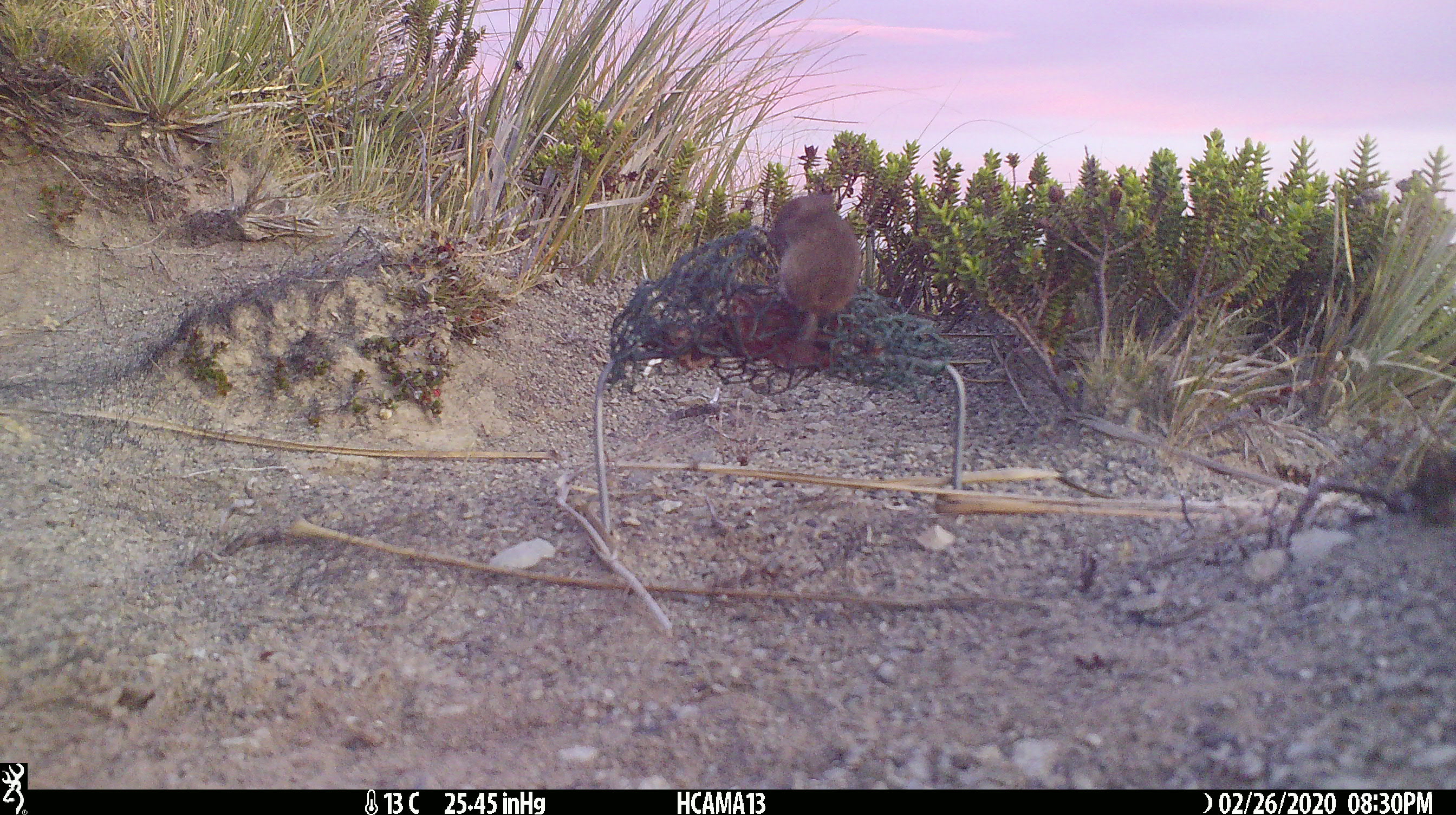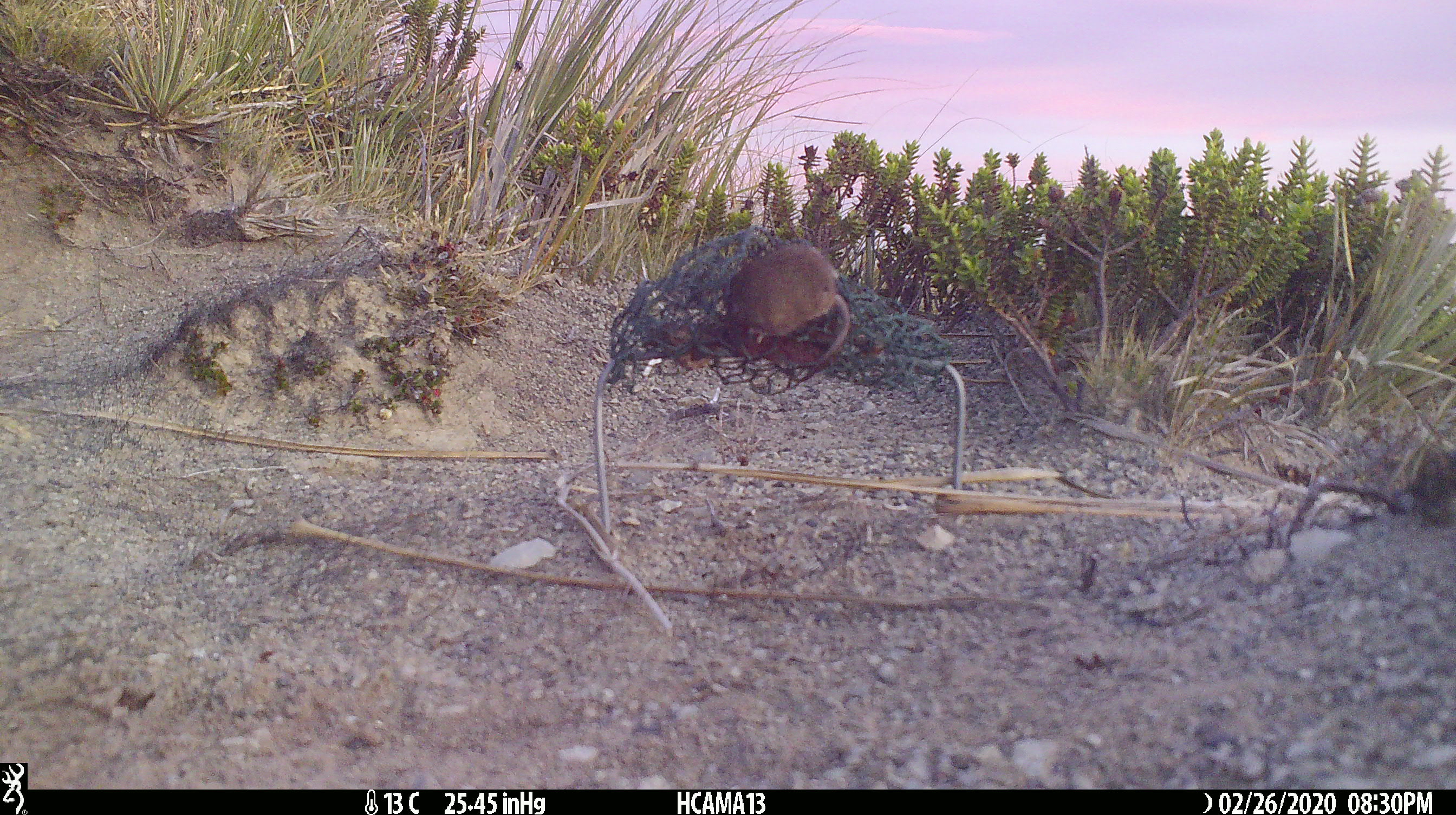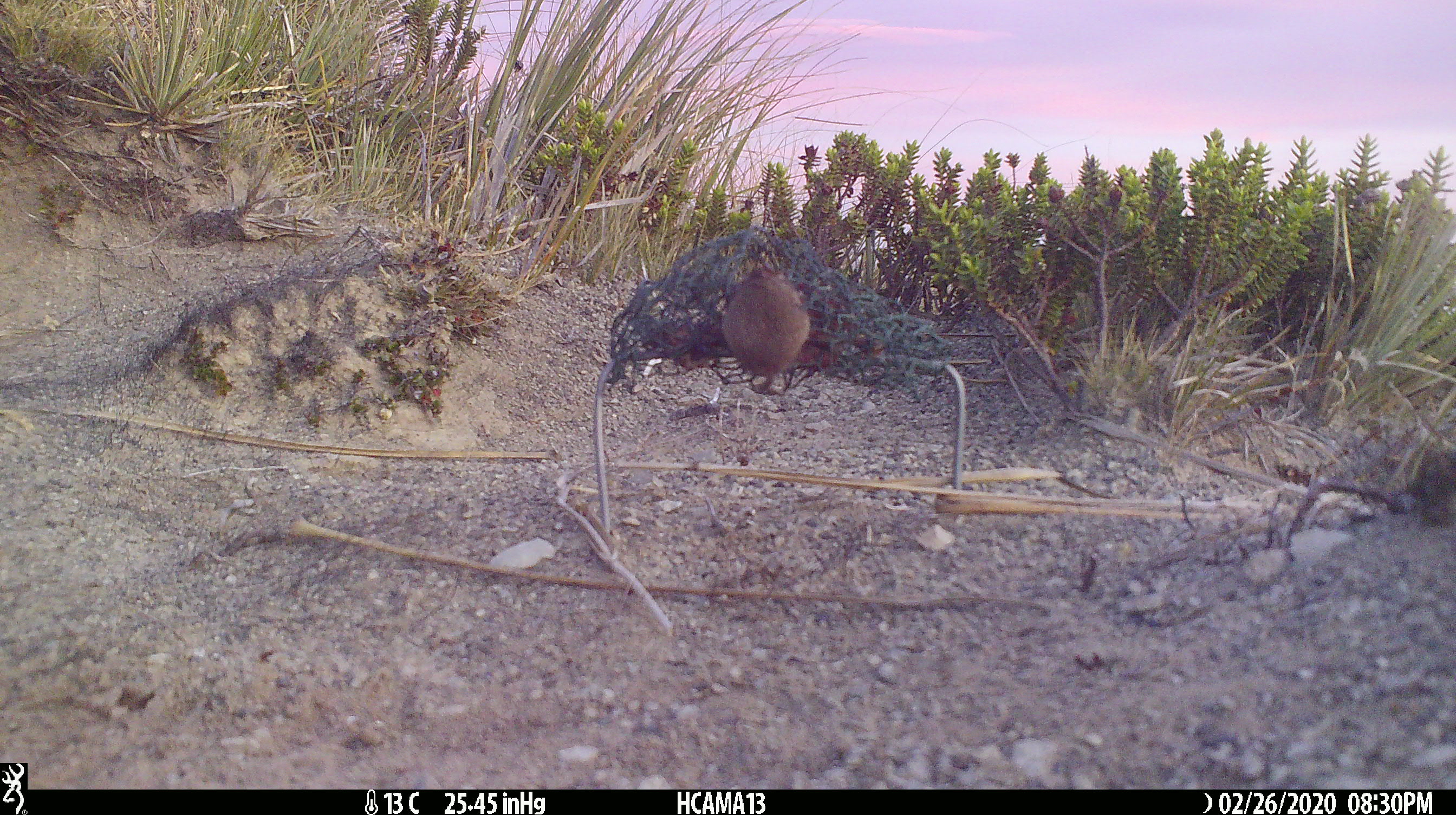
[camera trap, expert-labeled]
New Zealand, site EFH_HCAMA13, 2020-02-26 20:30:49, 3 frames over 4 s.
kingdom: Animalia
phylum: Chordata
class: Mammalia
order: Rodentia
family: Muridae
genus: Mus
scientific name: Mus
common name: mouse